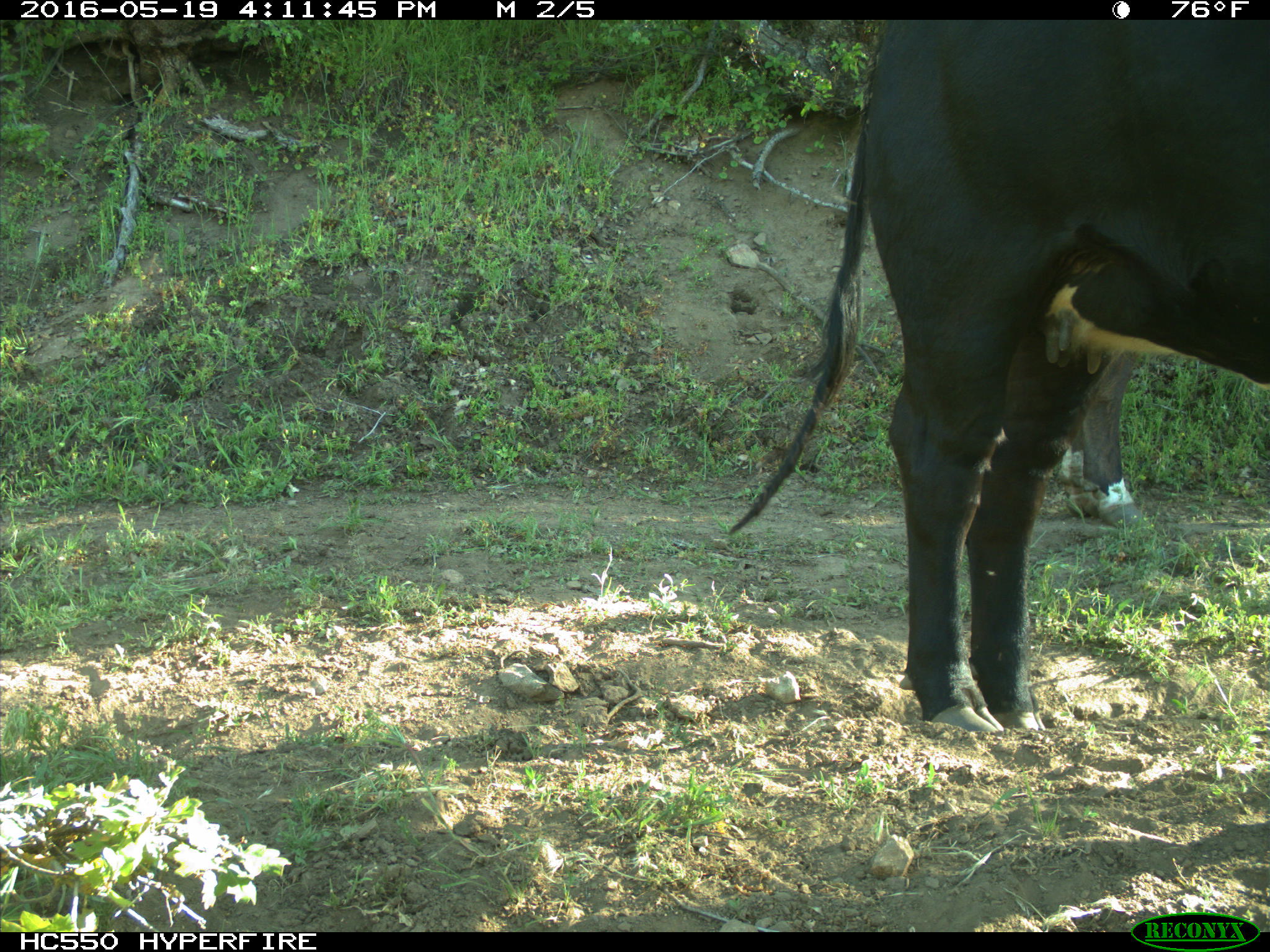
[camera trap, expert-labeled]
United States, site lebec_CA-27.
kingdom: Animalia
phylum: Chordata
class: Mammalia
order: Artiodactyla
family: Bovidae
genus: Bos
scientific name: Bos taurus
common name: domestic cow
Bos taurus (domestic cow).